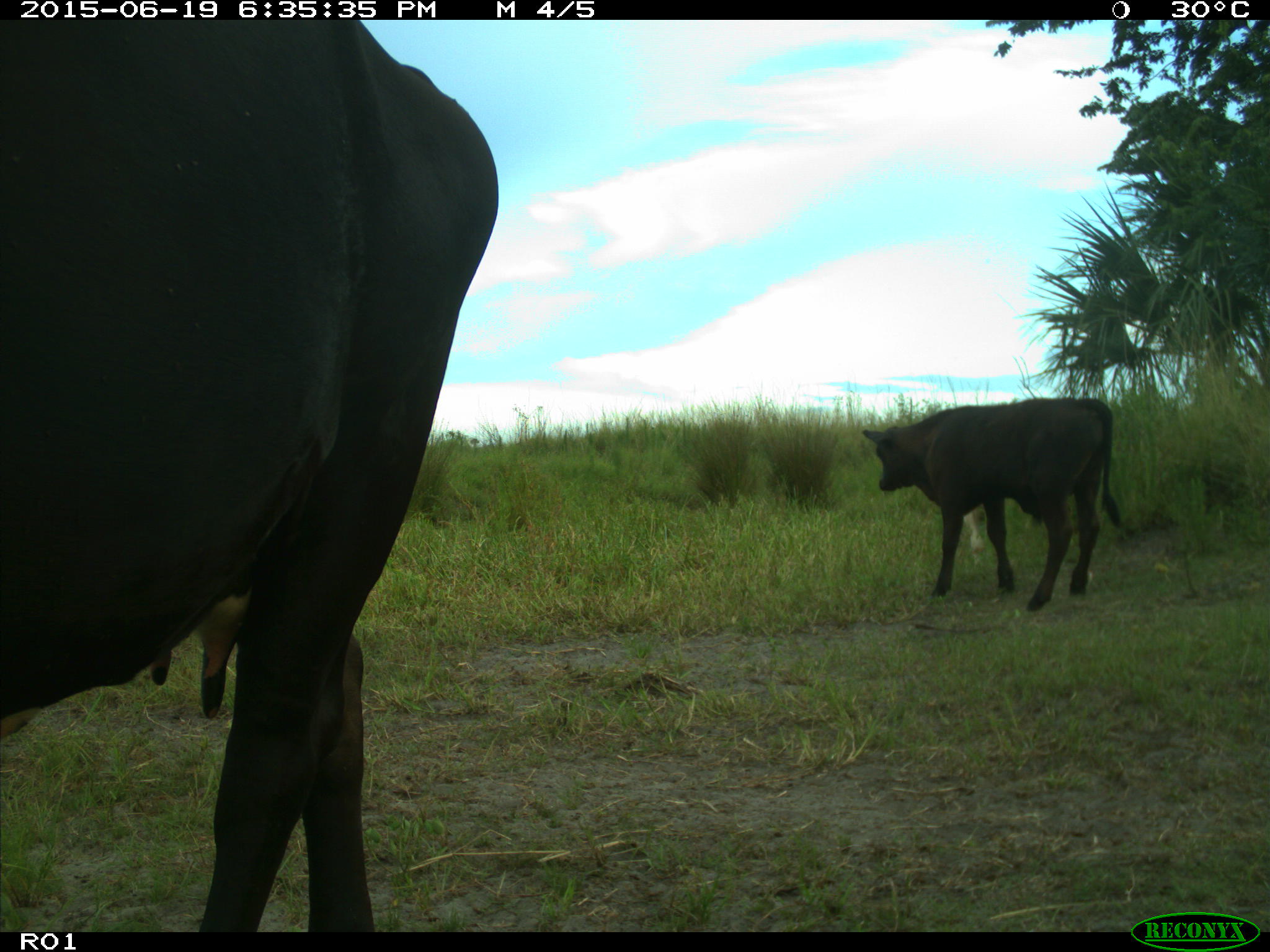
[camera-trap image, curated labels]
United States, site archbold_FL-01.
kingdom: Animalia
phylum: Chordata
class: Mammalia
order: Artiodactyla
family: Bovidae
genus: Bos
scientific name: Bos taurus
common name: domestic cow